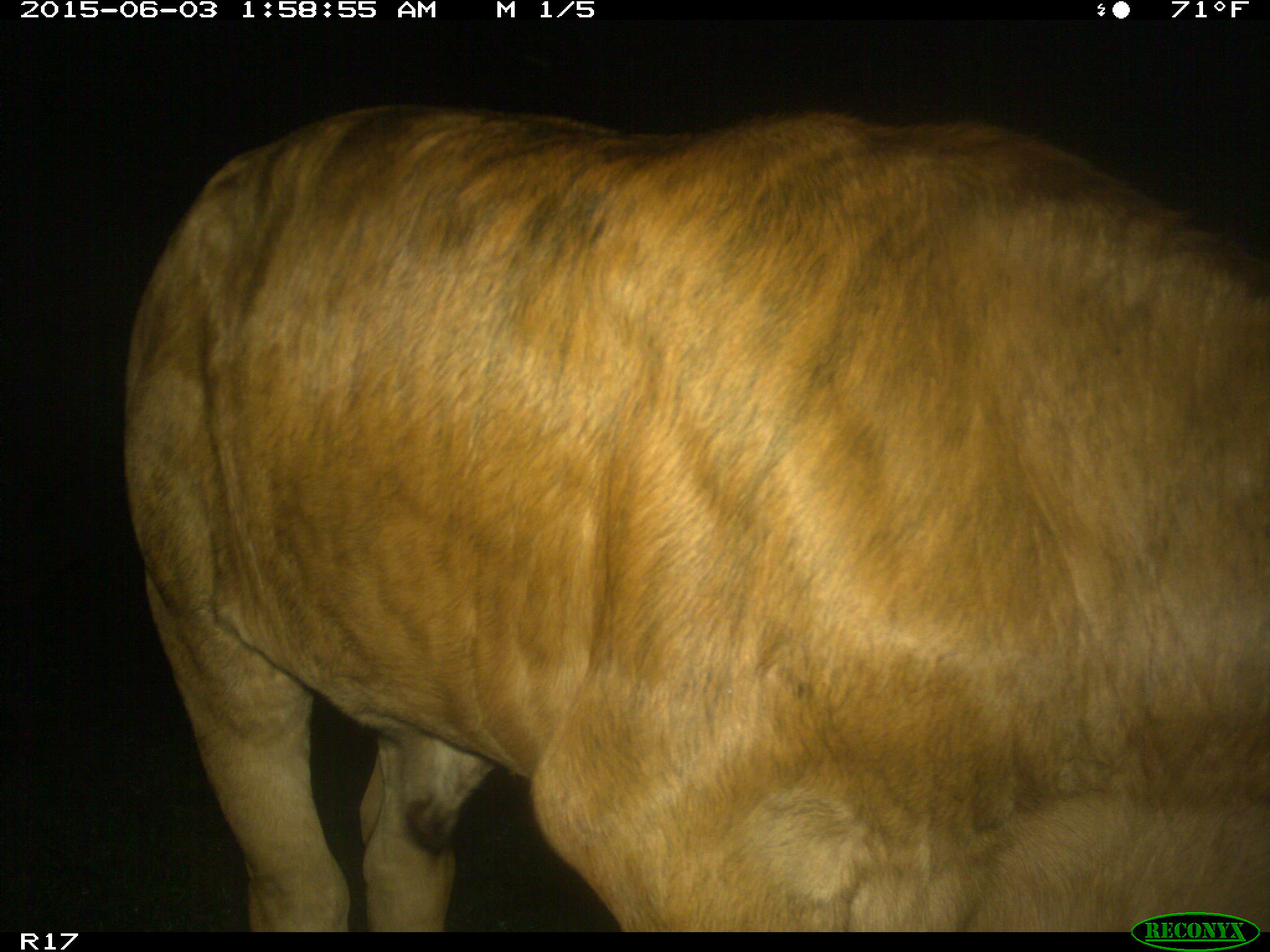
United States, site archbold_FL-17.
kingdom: Animalia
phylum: Chordata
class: Mammalia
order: Artiodactyla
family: Bovidae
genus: Bos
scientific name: Bos taurus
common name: domestic cow